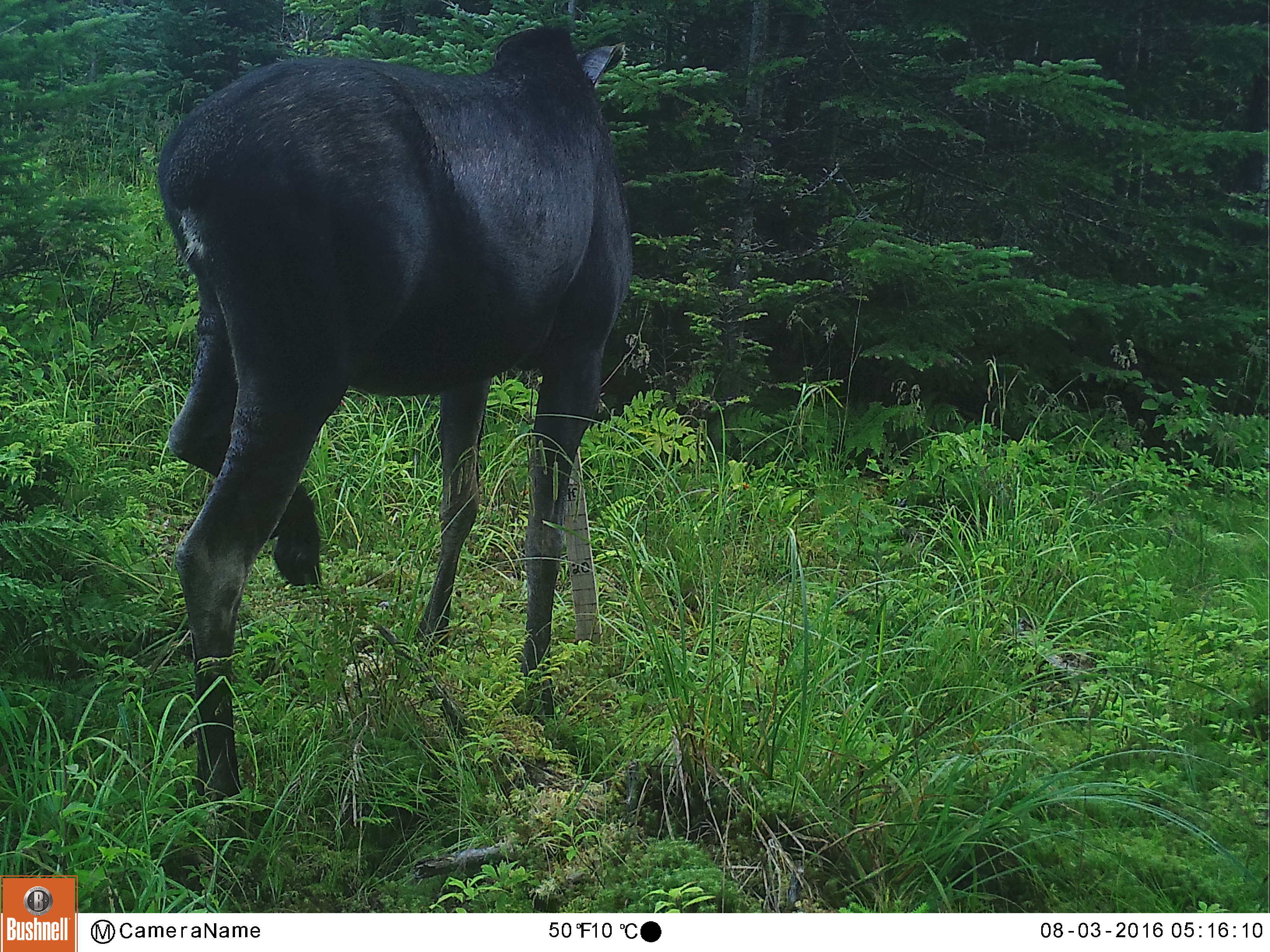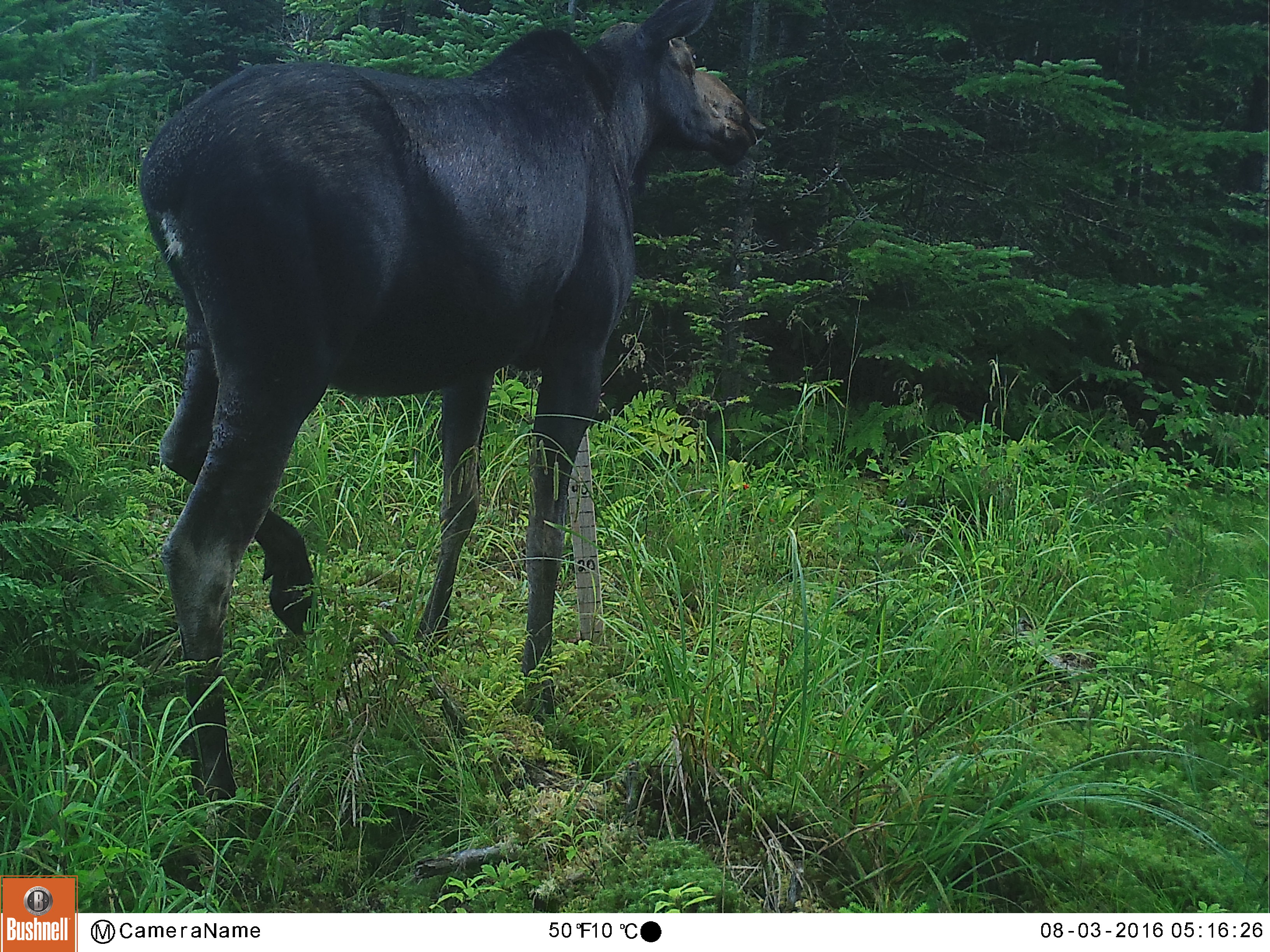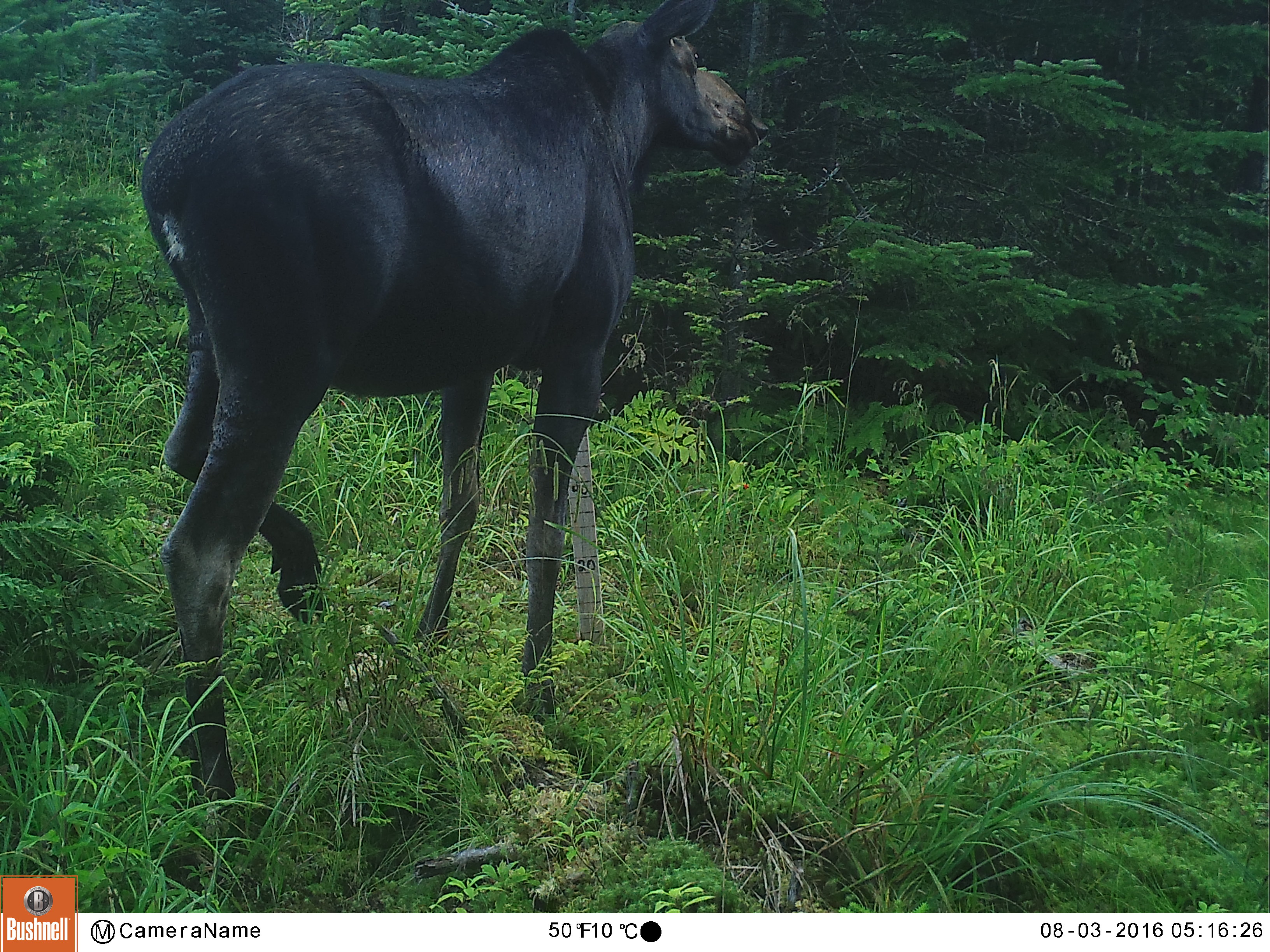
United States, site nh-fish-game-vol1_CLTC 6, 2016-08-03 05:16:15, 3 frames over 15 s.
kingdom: Animalia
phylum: Chordata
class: Mammalia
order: Artiodactyla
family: Cervidae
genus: Alces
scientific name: Alces alces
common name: moose